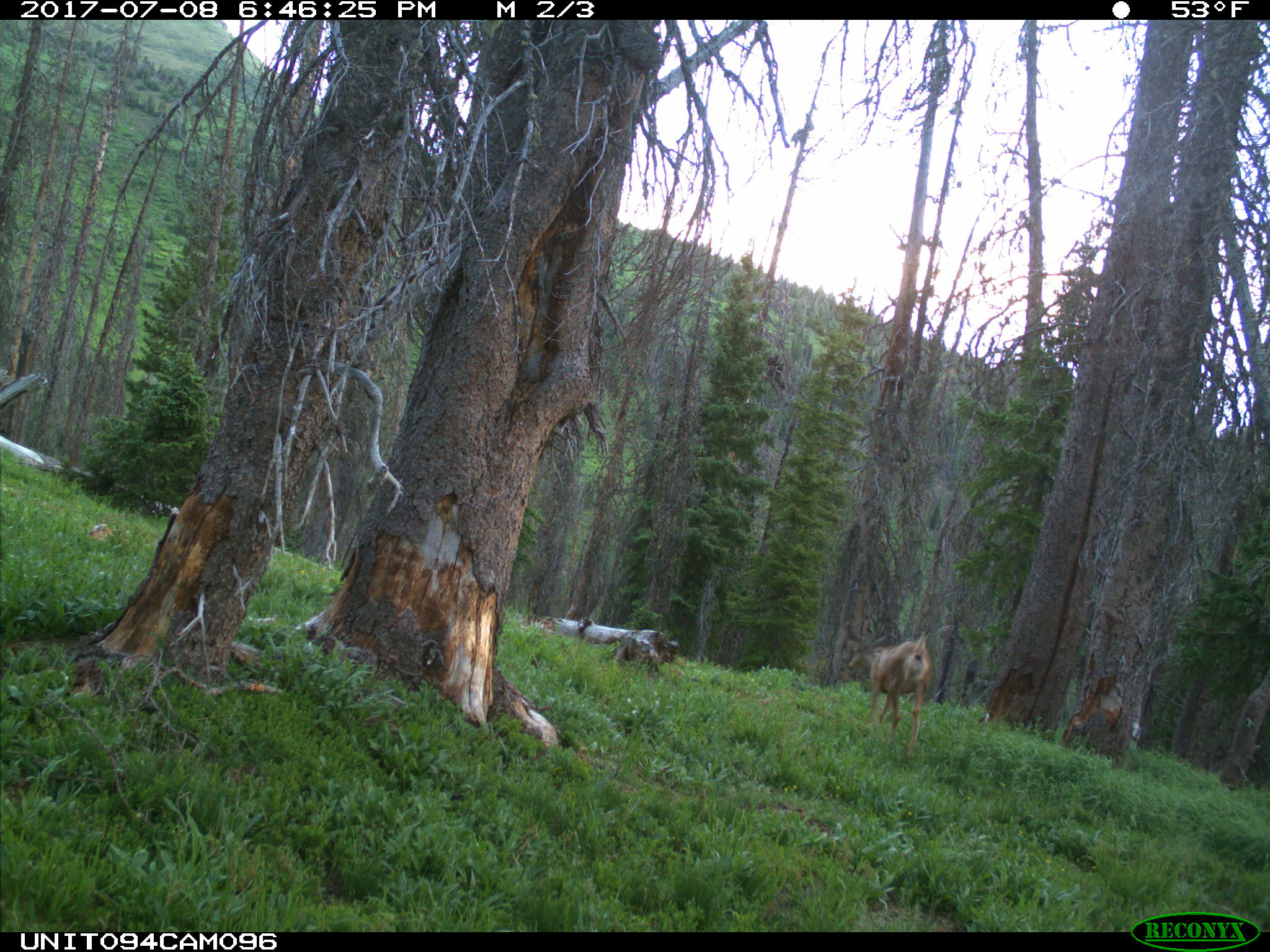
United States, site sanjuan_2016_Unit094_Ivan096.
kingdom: Animalia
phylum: Chordata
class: Mammalia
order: Artiodactyla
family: Cervidae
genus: Odocoileus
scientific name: Odocoileus hemionus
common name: mule deer